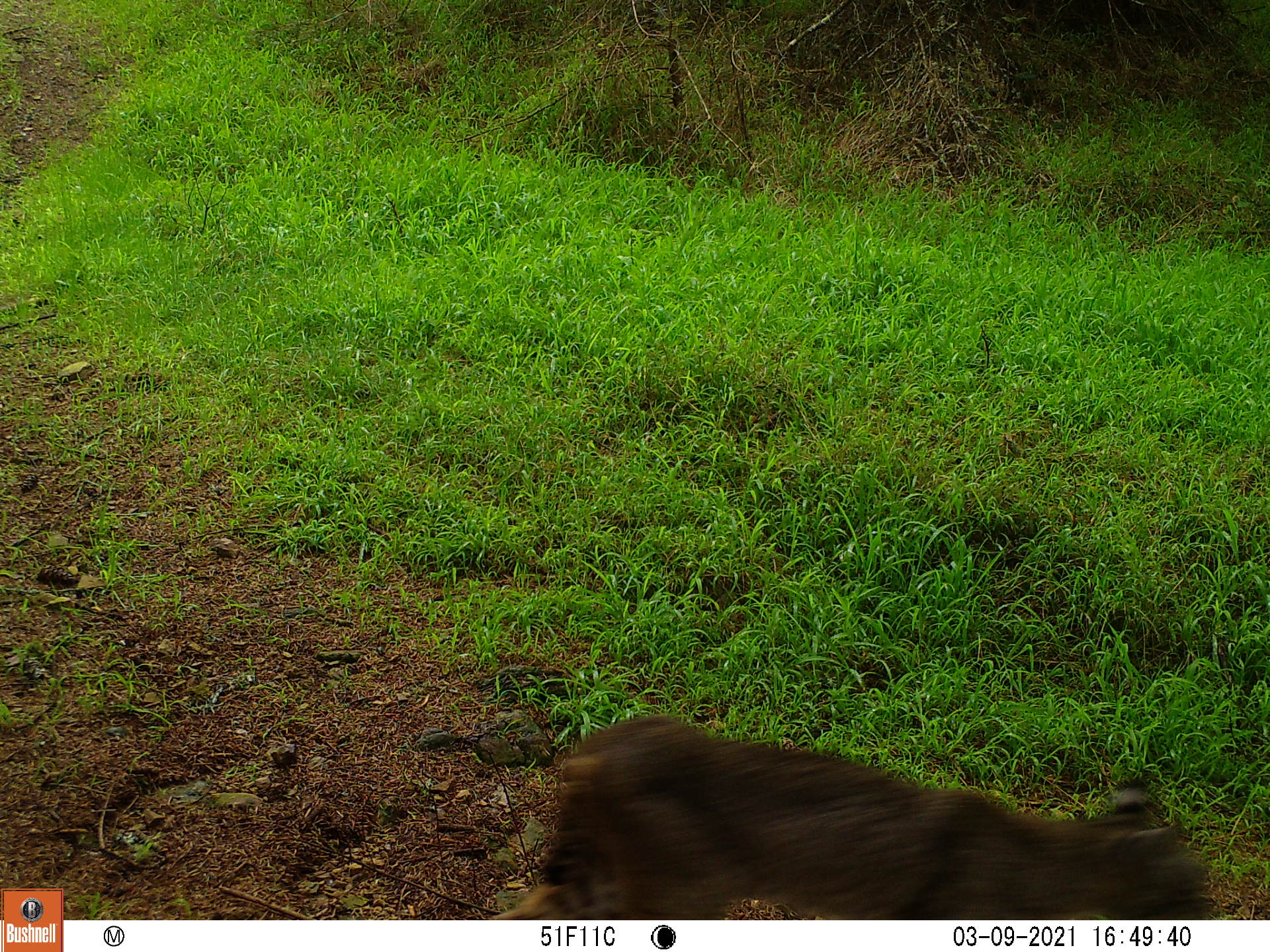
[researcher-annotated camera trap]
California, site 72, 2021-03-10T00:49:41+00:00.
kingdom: Animalia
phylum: Chordata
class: Mammalia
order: Carnivora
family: Felidae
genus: Lynx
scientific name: Lynx rufus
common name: bobcat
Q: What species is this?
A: Bobcat (Lynx rufus).